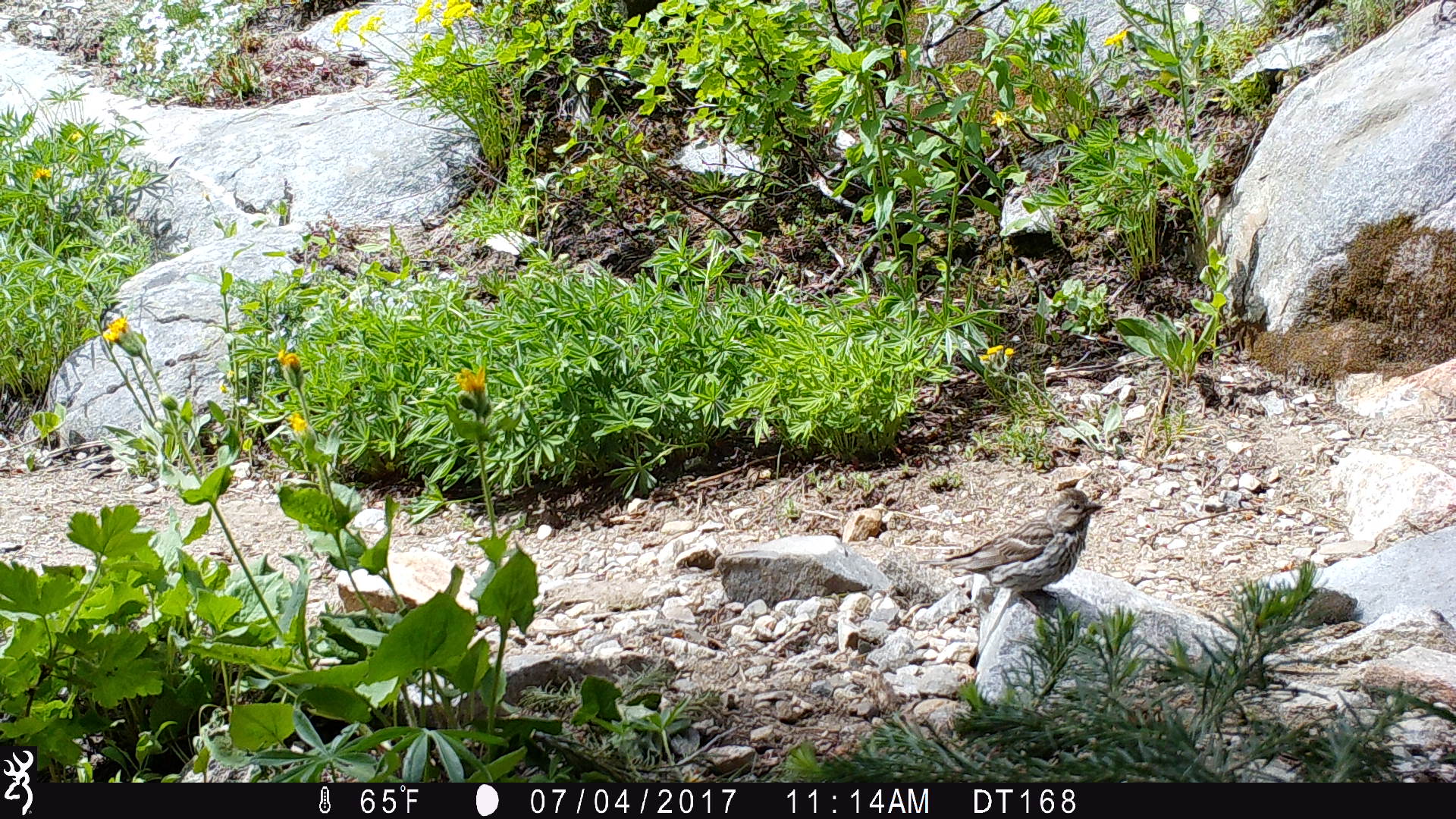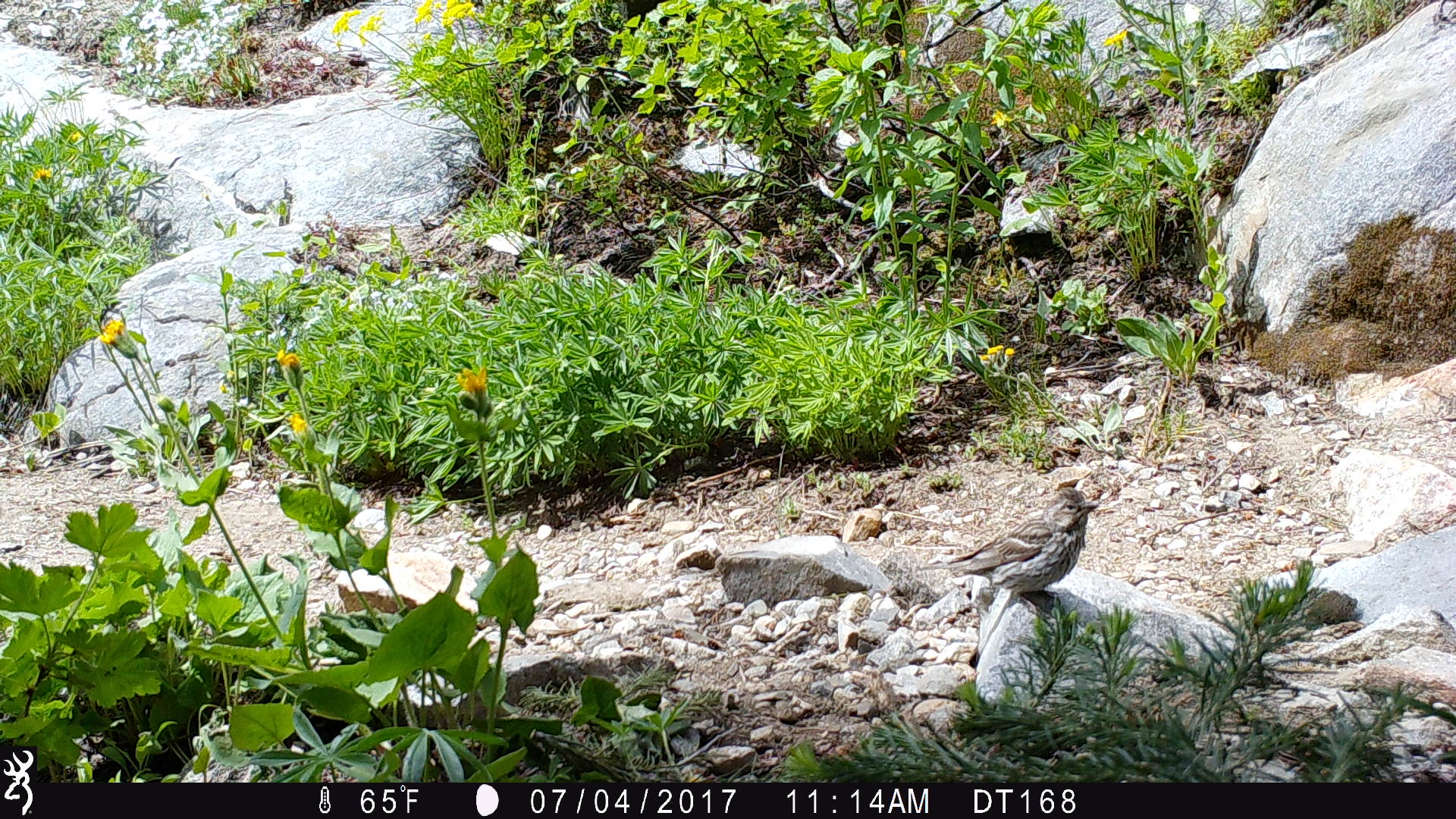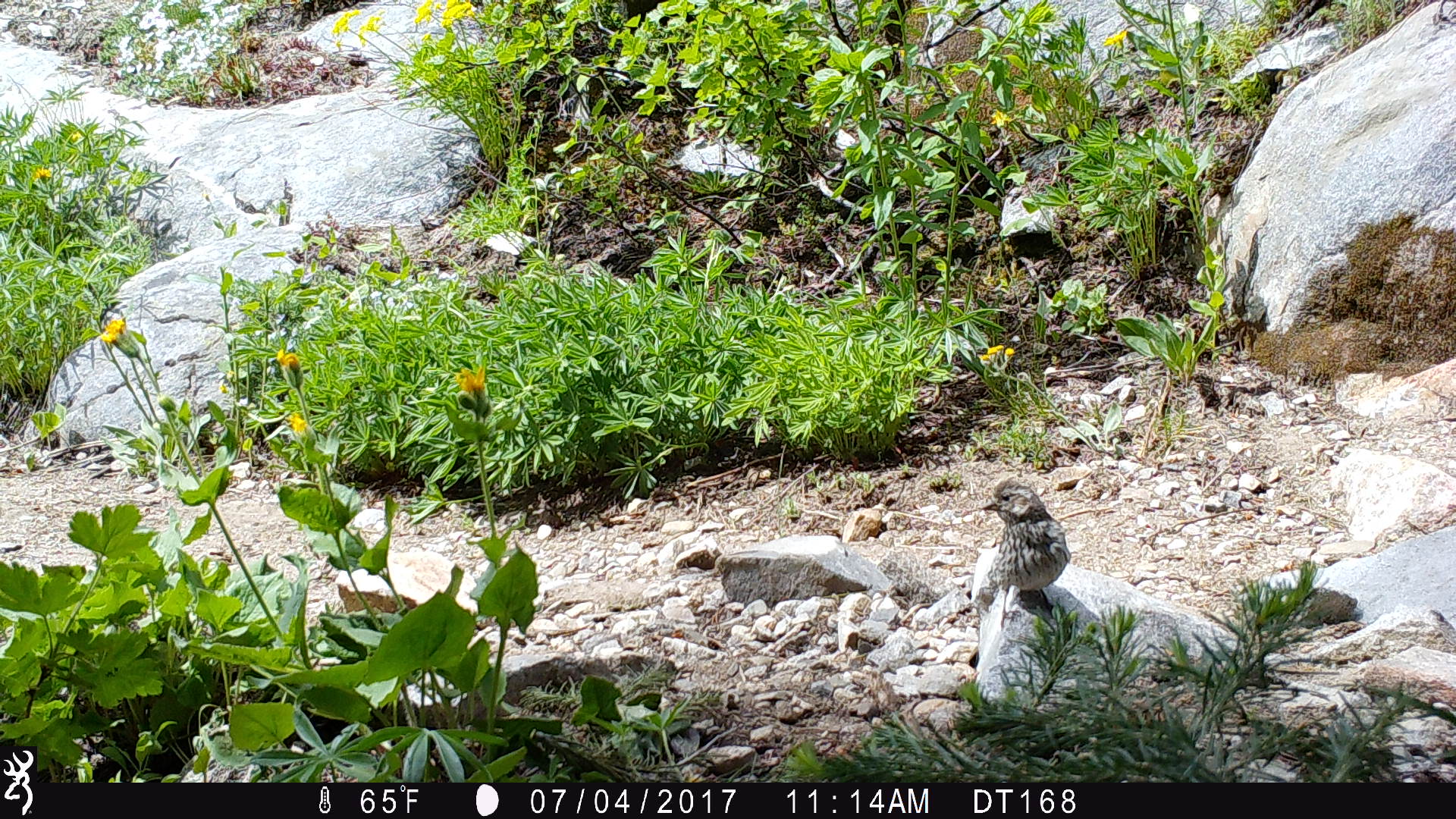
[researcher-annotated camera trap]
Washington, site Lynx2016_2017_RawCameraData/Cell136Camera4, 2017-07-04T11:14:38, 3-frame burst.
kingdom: Animalia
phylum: Chordata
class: Aves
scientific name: Aves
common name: birds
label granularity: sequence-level